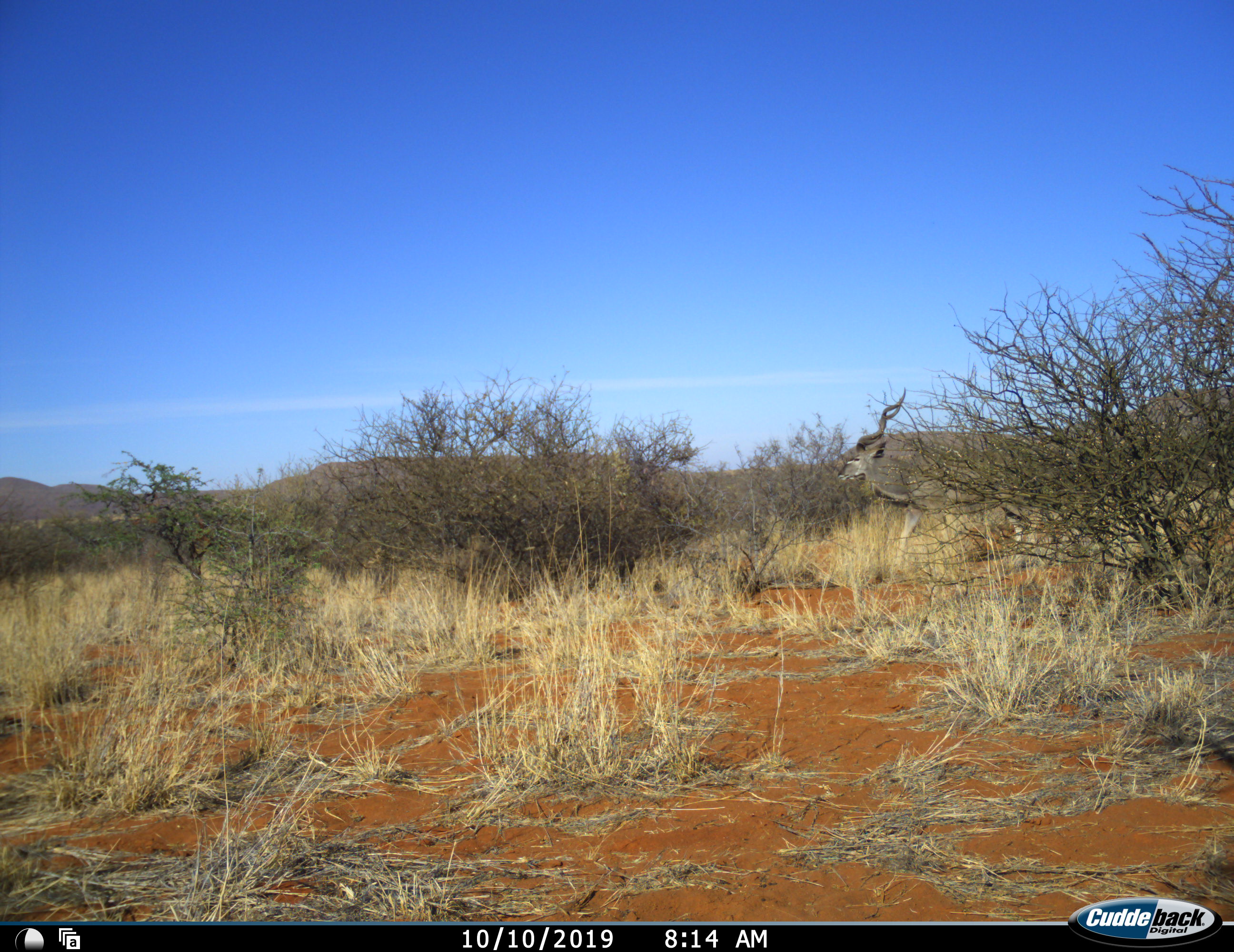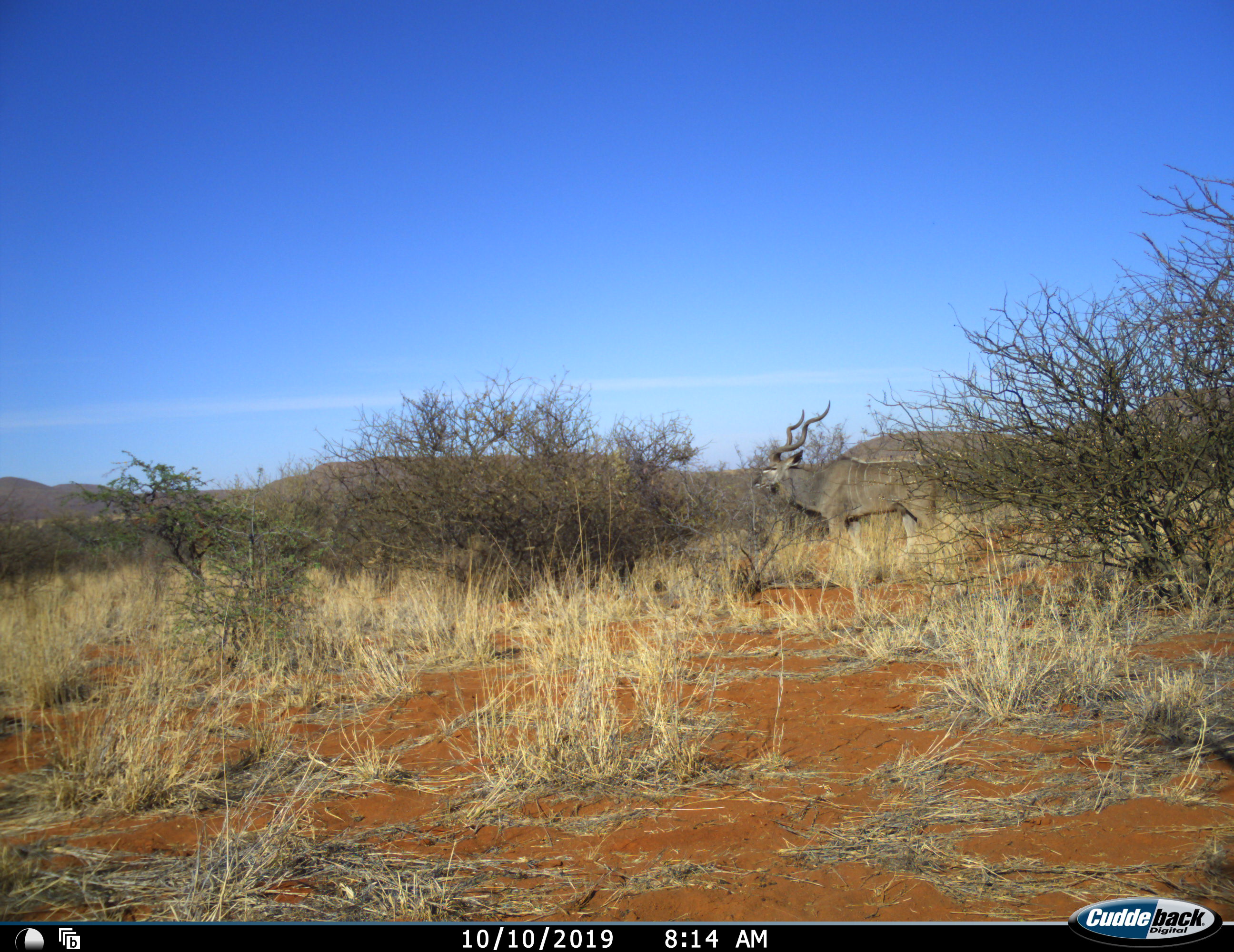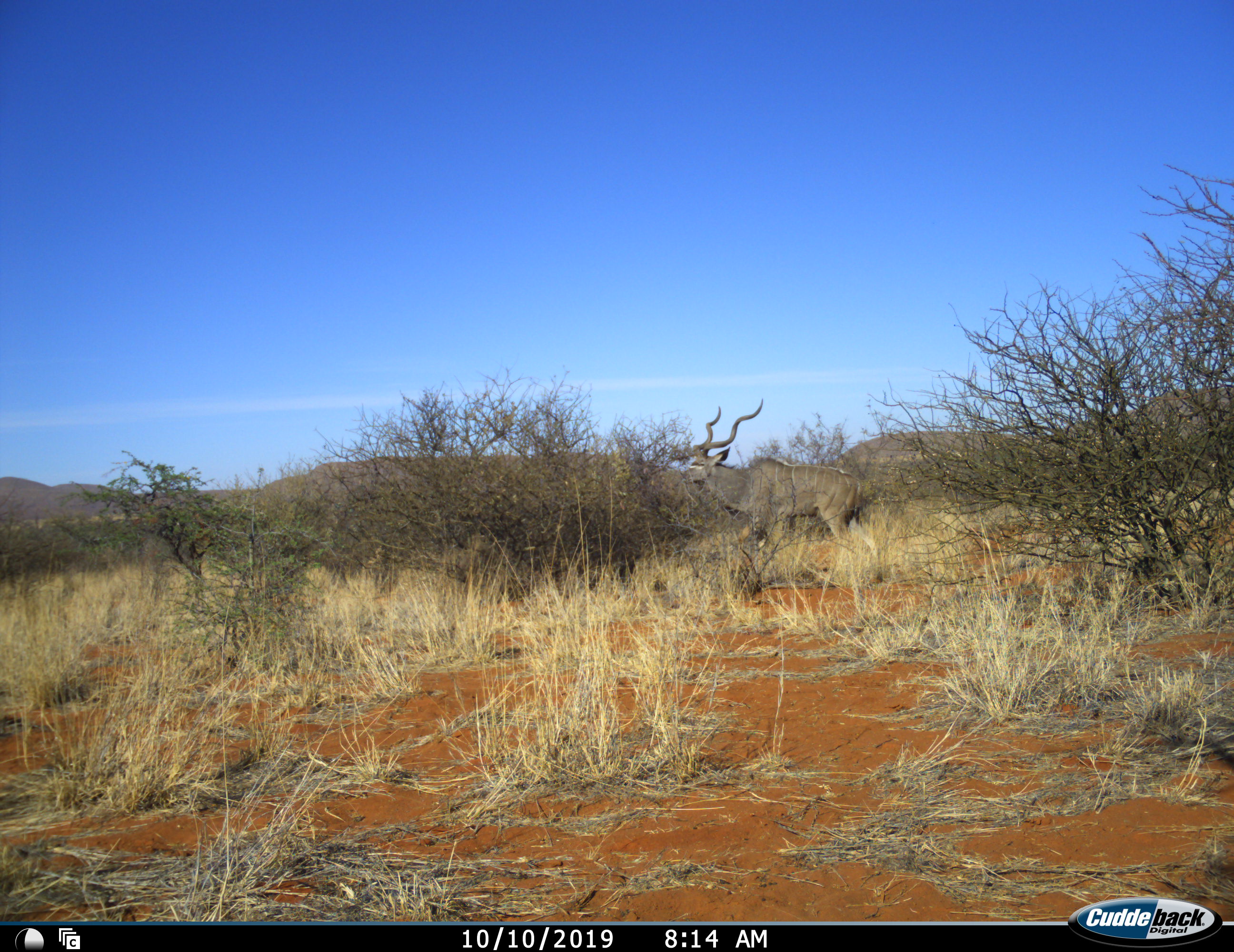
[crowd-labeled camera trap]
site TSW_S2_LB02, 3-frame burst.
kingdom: Animalia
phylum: Chordata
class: Mammalia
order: Artiodactyla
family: Bovidae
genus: Tragelaphus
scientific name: Tragelaphus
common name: kudu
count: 1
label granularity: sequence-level